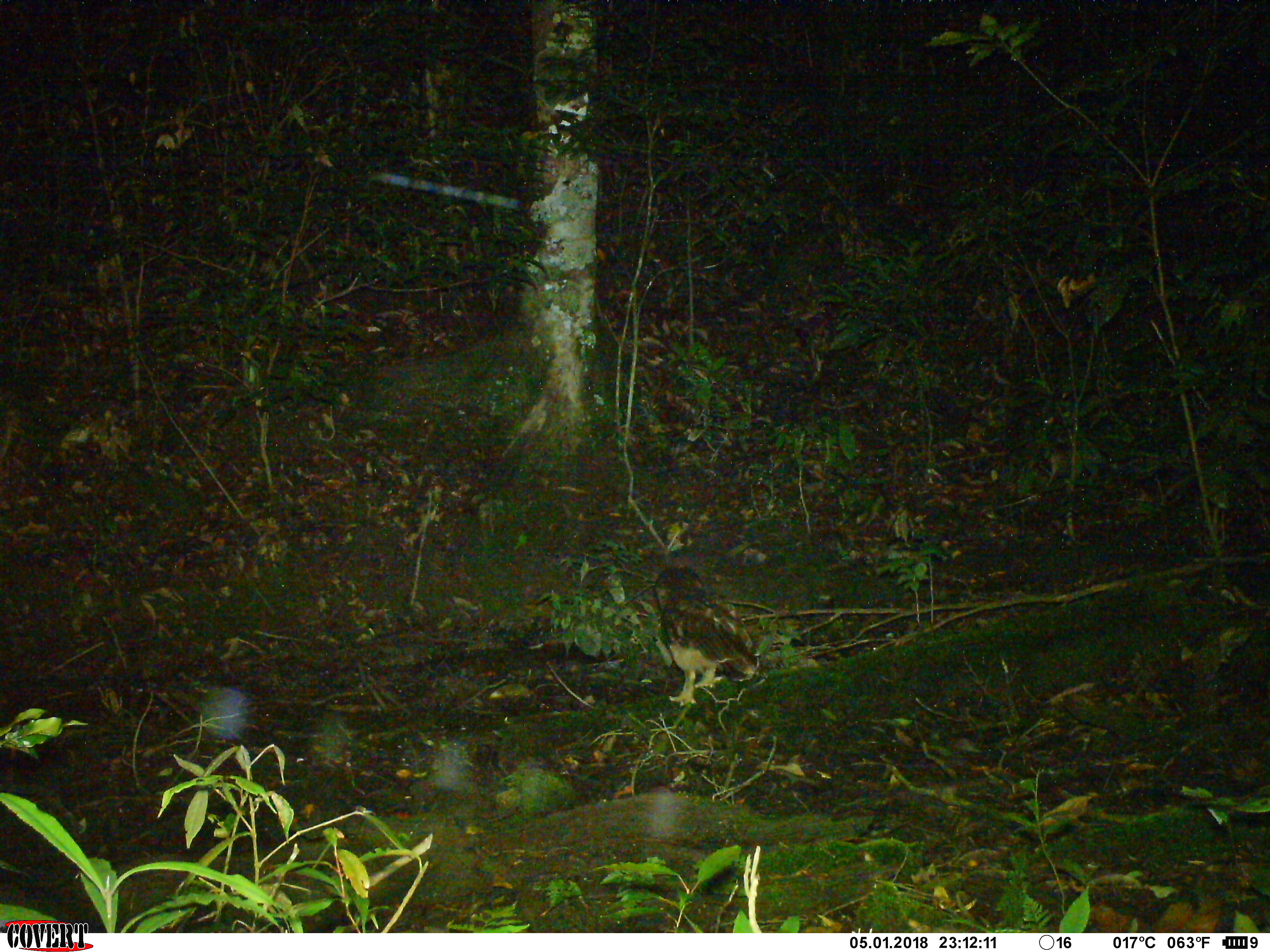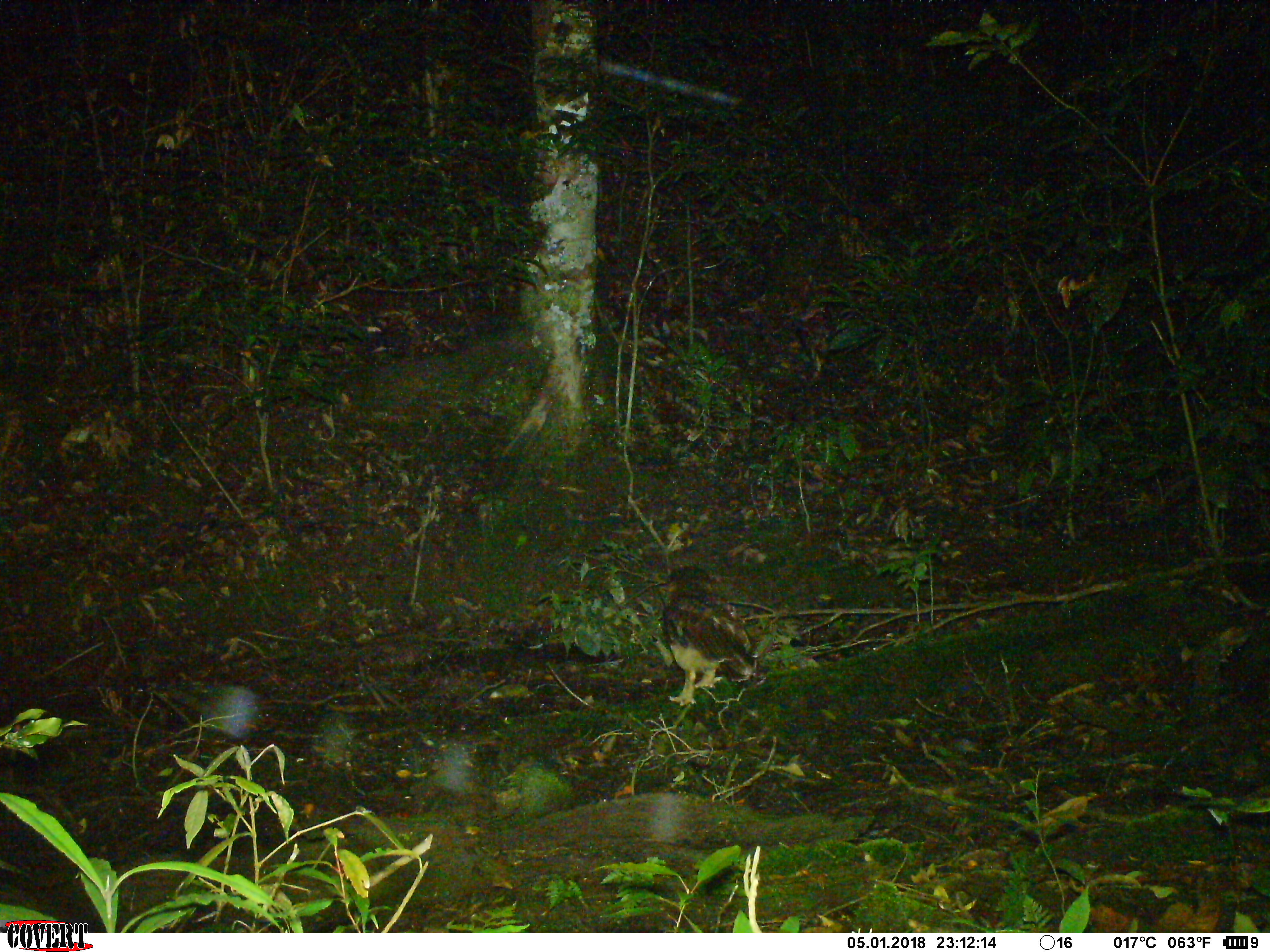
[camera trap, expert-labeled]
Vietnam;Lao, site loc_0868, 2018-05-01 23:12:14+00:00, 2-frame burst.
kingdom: Animalia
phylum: Chordata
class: Aves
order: Strigiformes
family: Strigidae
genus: Strix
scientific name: Strix leptogrammica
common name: brown wood owl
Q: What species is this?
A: Brown wood owl (Strix leptogrammica).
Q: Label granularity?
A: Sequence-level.